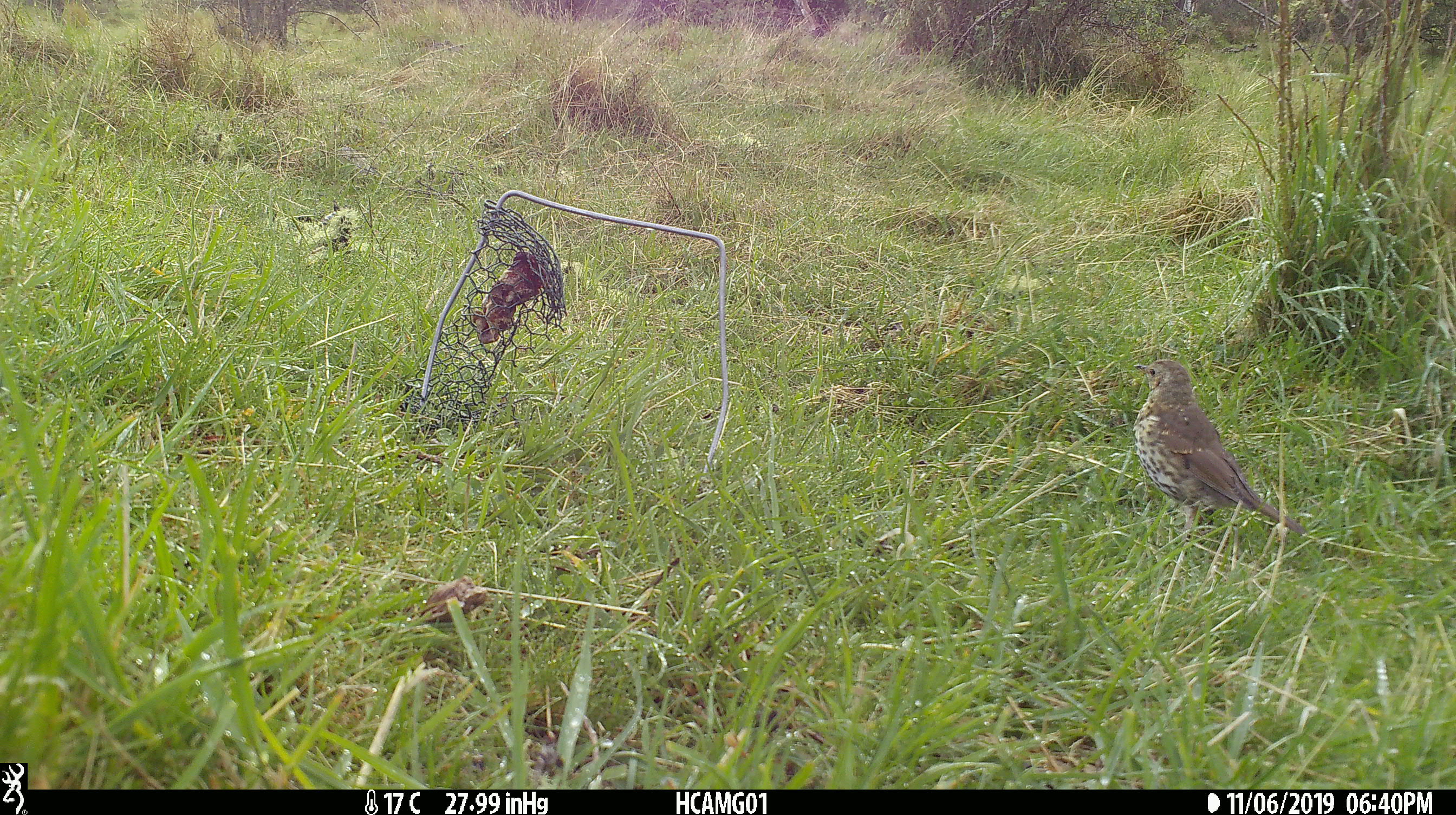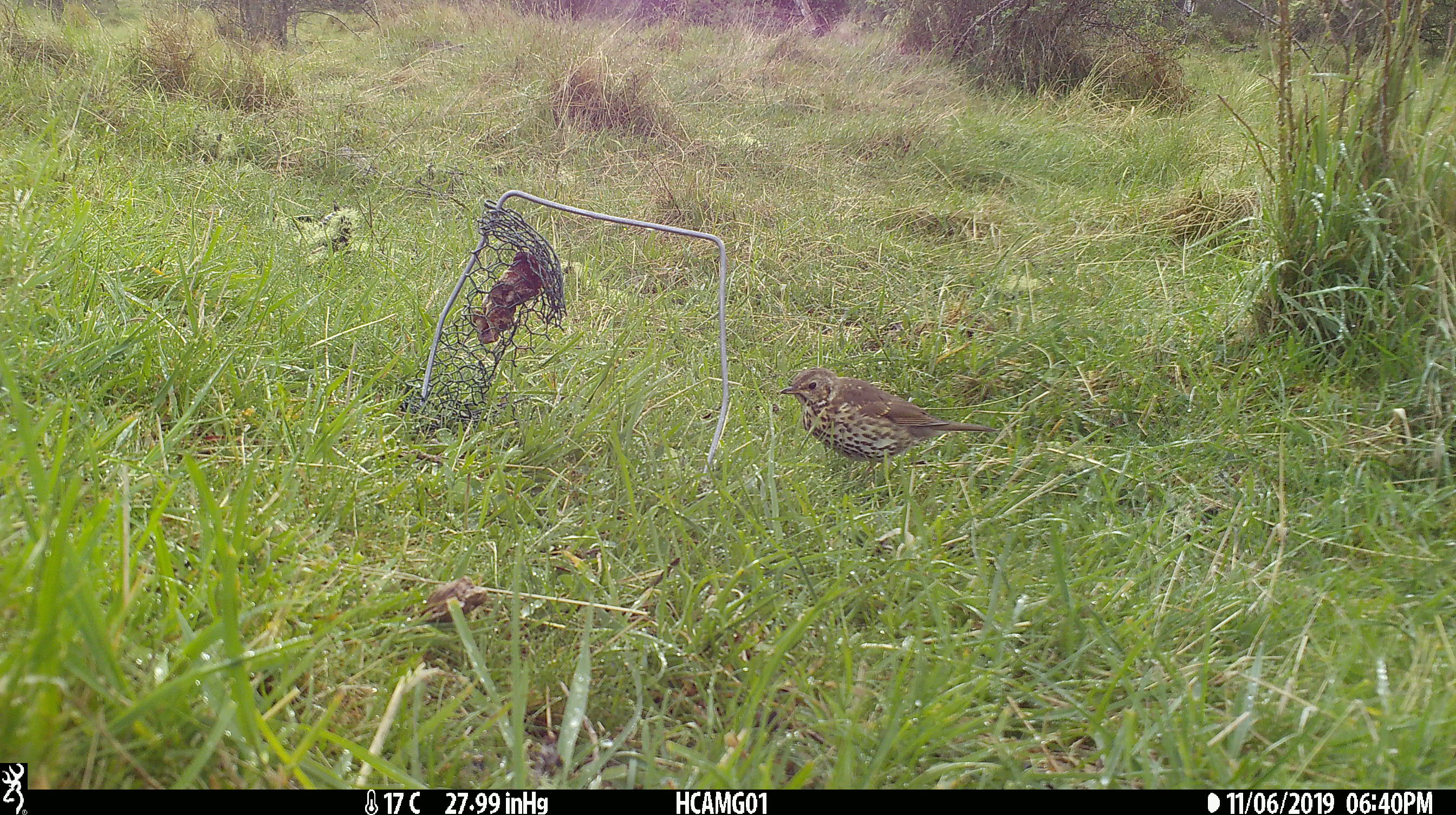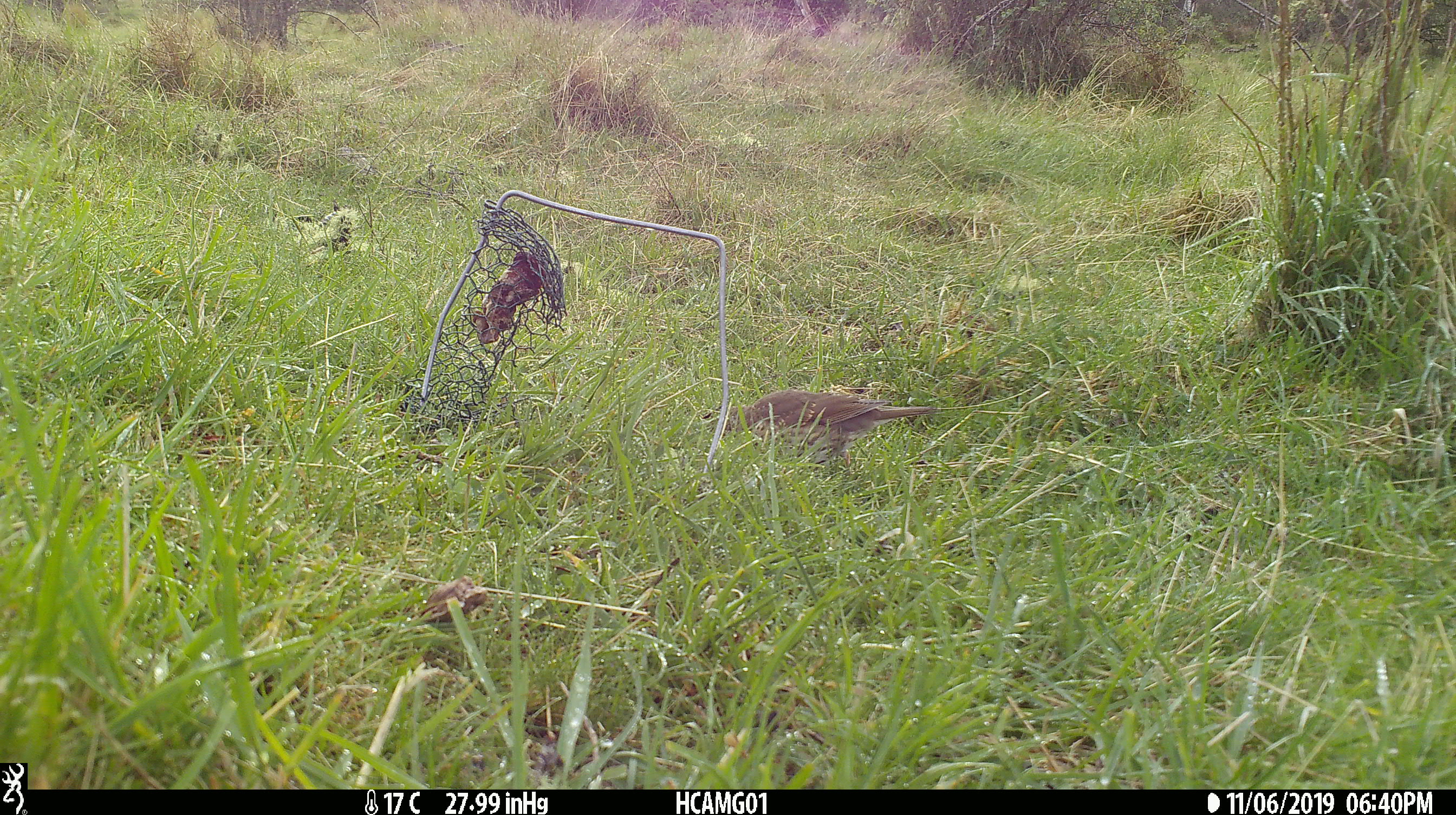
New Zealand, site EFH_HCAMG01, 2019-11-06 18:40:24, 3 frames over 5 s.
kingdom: Animalia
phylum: Chordata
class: Aves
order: Passeriformes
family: Turdidae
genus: Turdus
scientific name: Turdus philomelos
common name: song thrush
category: thrush